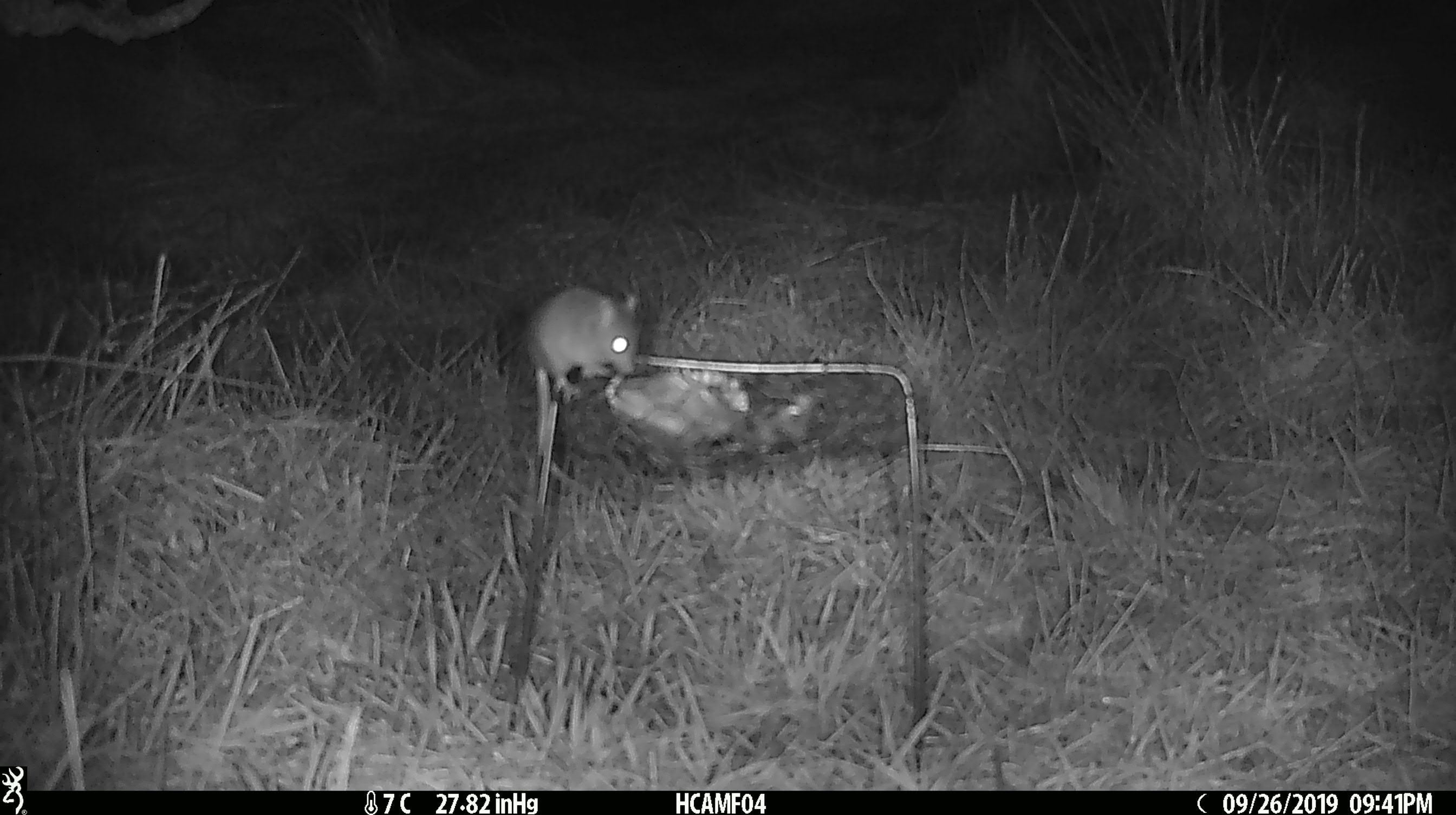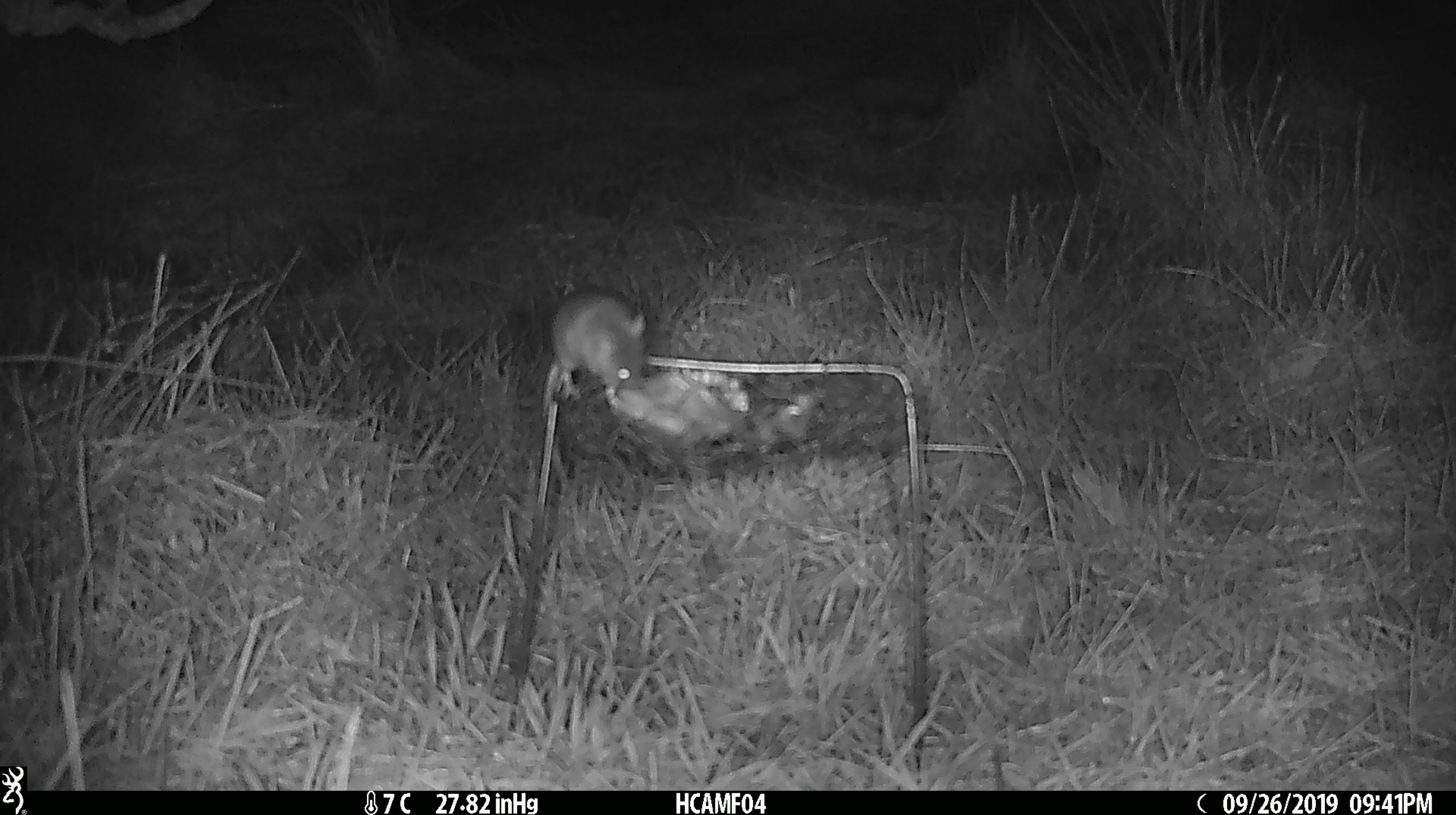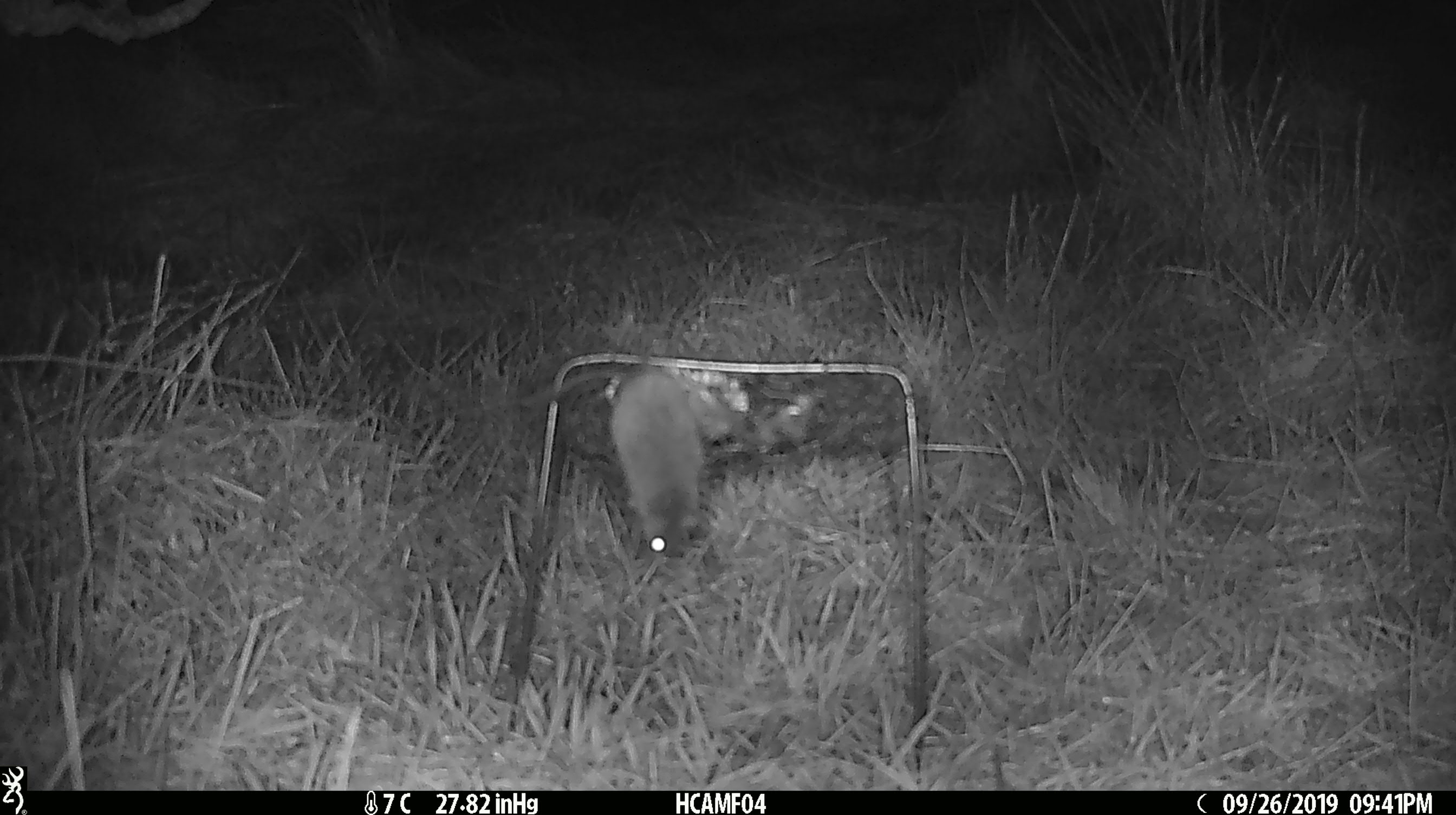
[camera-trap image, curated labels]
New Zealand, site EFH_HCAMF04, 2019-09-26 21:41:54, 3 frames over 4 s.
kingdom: Animalia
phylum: Chordata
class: Mammalia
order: Rodentia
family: Muridae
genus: Mus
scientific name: Mus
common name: mouse